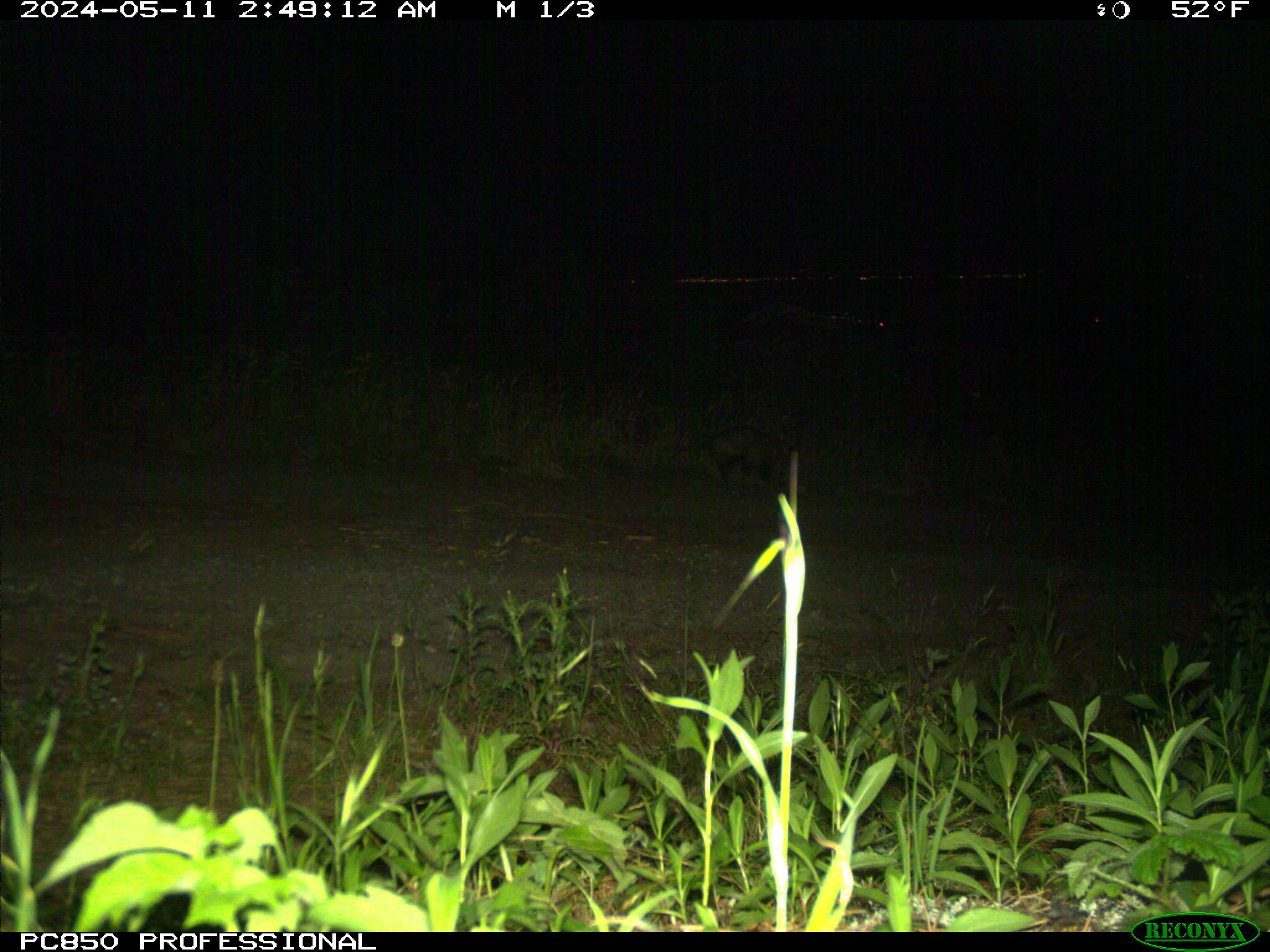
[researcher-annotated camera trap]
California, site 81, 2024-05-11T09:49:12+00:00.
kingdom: Animalia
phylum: Chordata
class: Mammalia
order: Carnivora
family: Procyonidae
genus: Procyon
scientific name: Procyon lotor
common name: raccoon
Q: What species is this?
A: Raccoon (Procyon lotor).